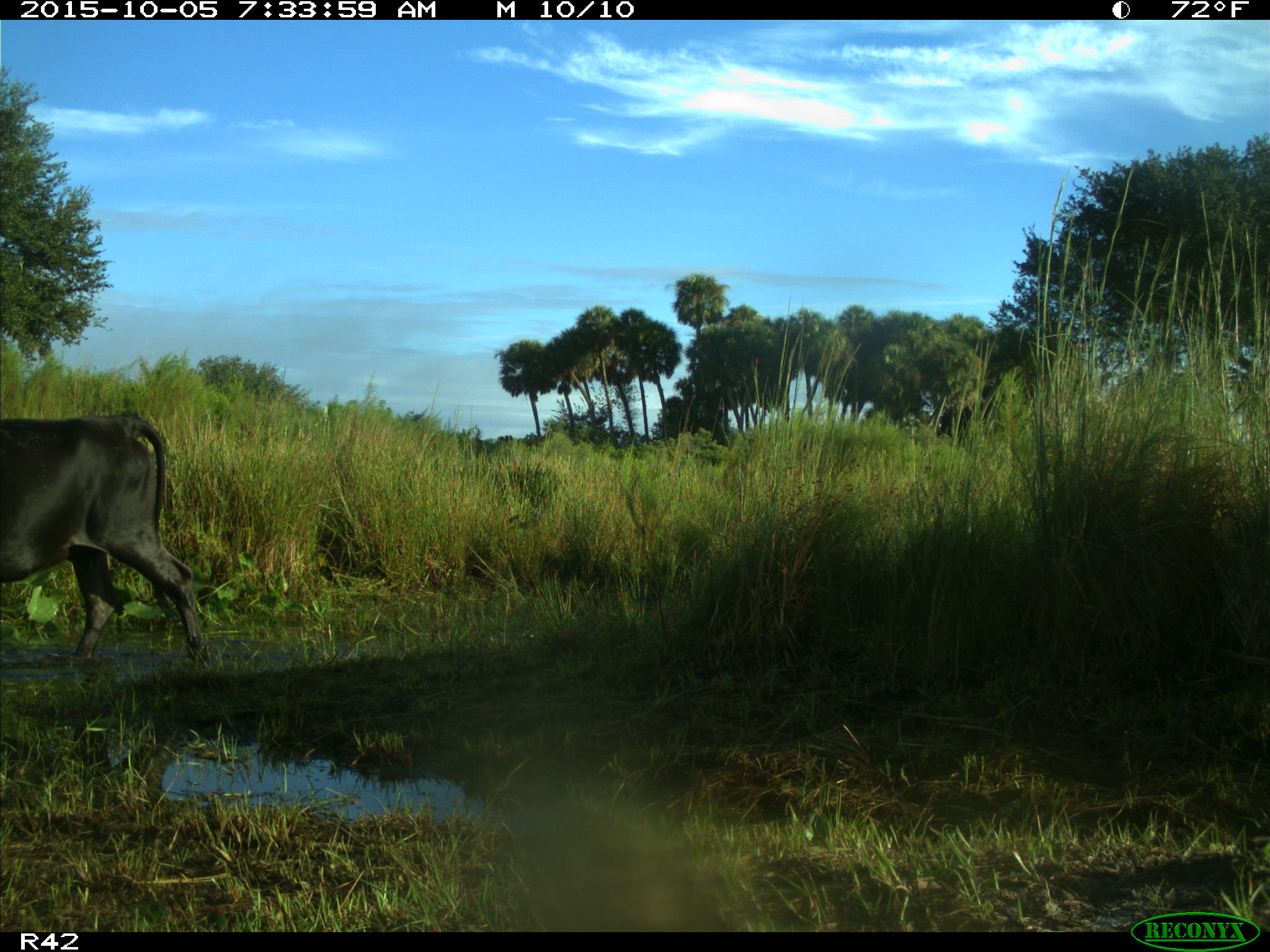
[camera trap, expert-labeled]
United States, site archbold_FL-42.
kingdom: Animalia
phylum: Chordata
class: Mammalia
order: Artiodactyla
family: Bovidae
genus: Bos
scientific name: Bos taurus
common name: domestic cow